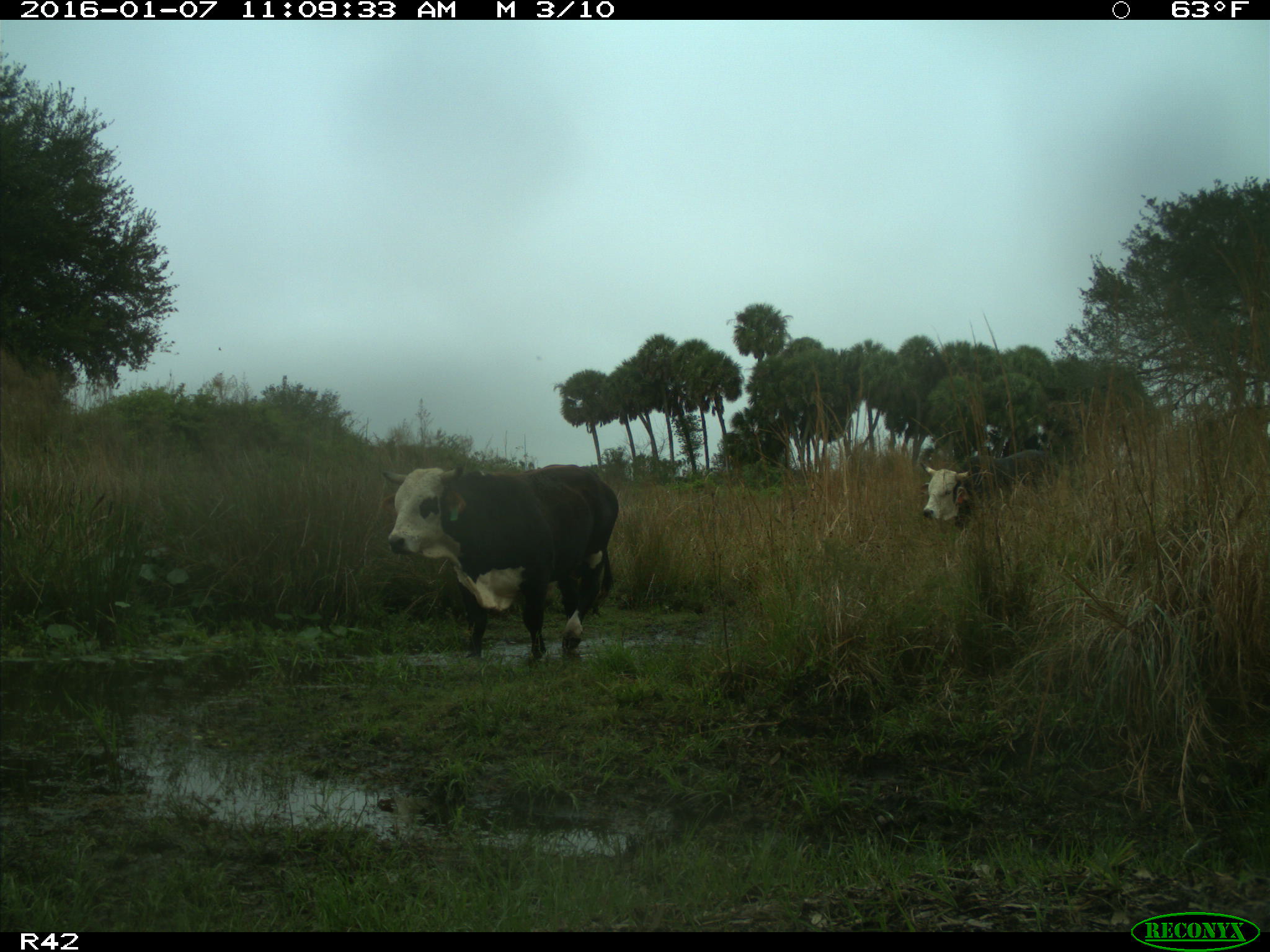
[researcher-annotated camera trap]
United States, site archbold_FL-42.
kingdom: Animalia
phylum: Chordata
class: Mammalia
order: Artiodactyla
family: Bovidae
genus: Bos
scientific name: Bos taurus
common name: domestic cow